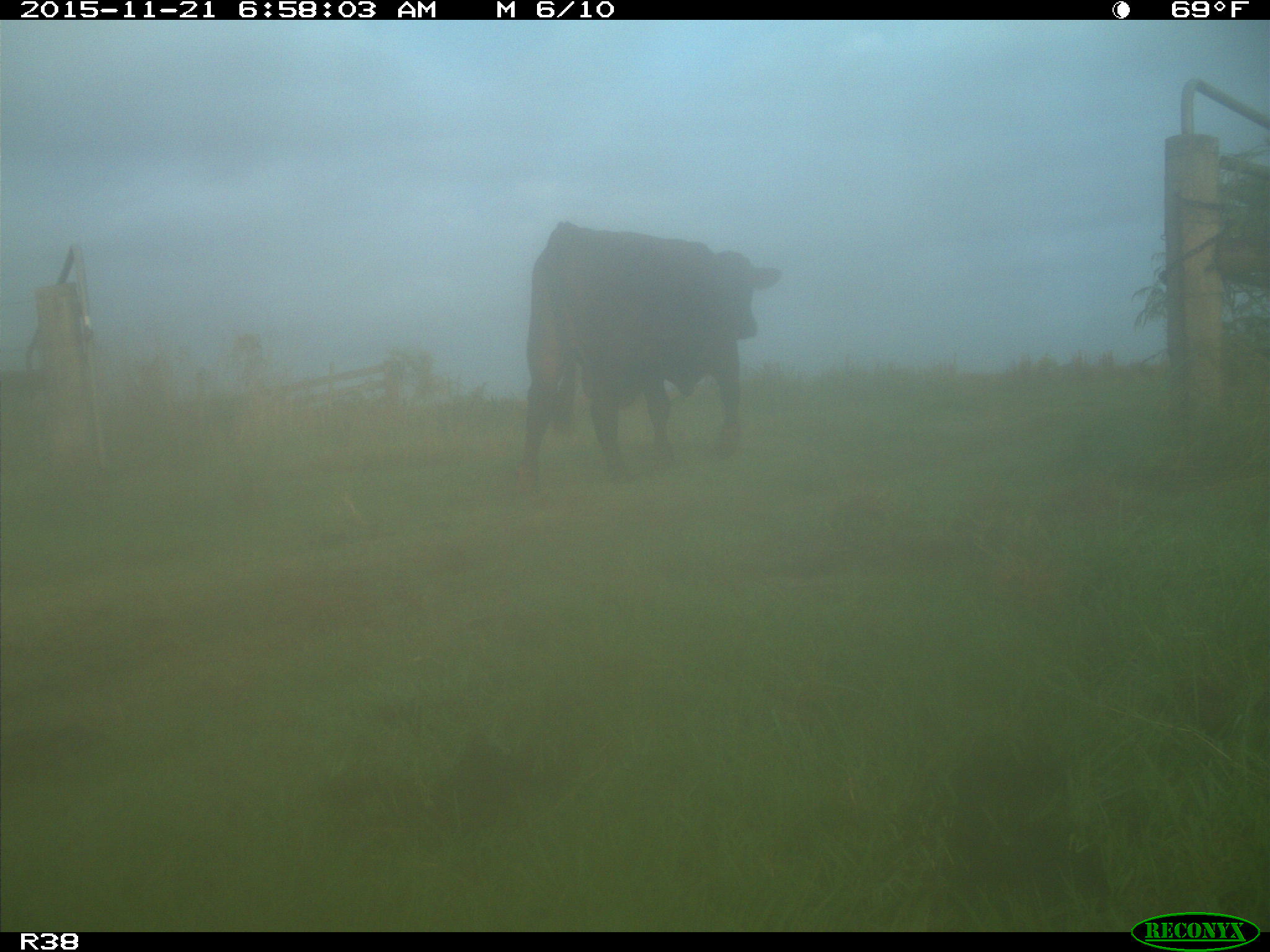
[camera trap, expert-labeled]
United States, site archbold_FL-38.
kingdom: Animalia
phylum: Chordata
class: Mammalia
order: Artiodactyla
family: Bovidae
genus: Bos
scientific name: Bos taurus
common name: domestic cow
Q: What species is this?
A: Bos taurus (domestic cow).